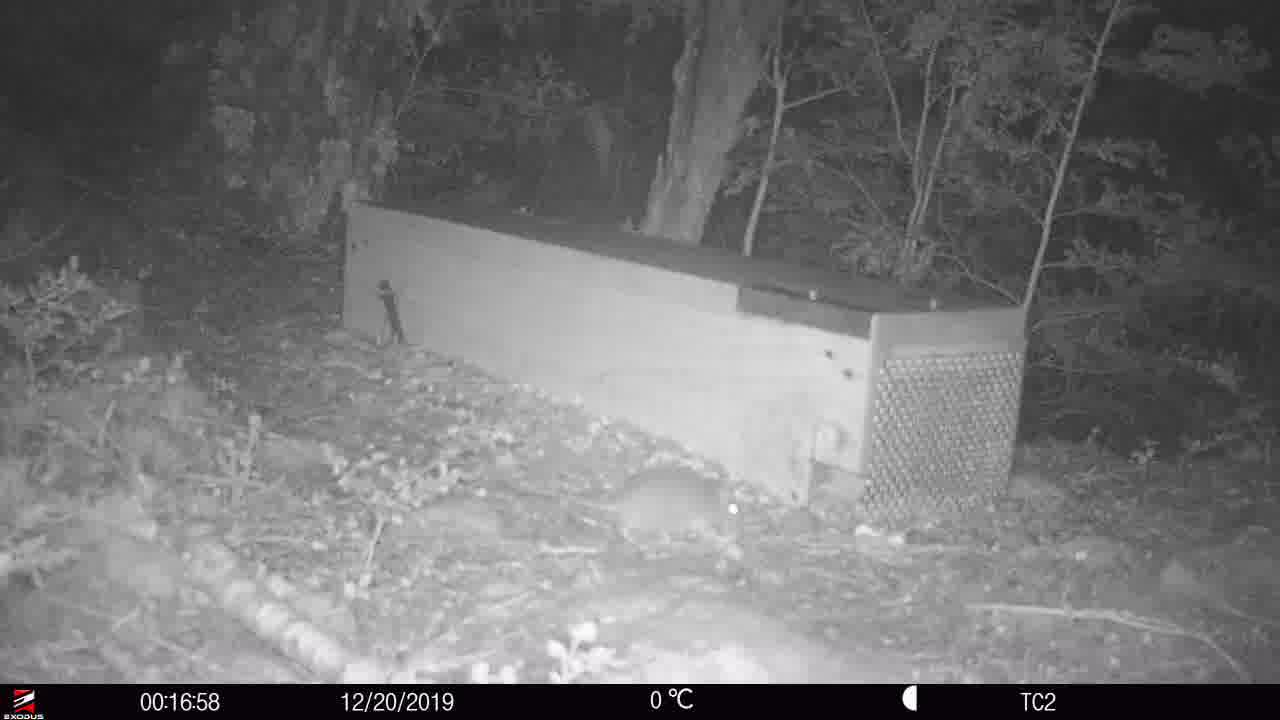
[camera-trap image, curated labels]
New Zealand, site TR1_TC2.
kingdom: Animalia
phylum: Chordata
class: Mammalia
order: Rodentia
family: Muridae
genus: Rattus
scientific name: Rattus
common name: rat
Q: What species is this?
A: Rat (Rattus).